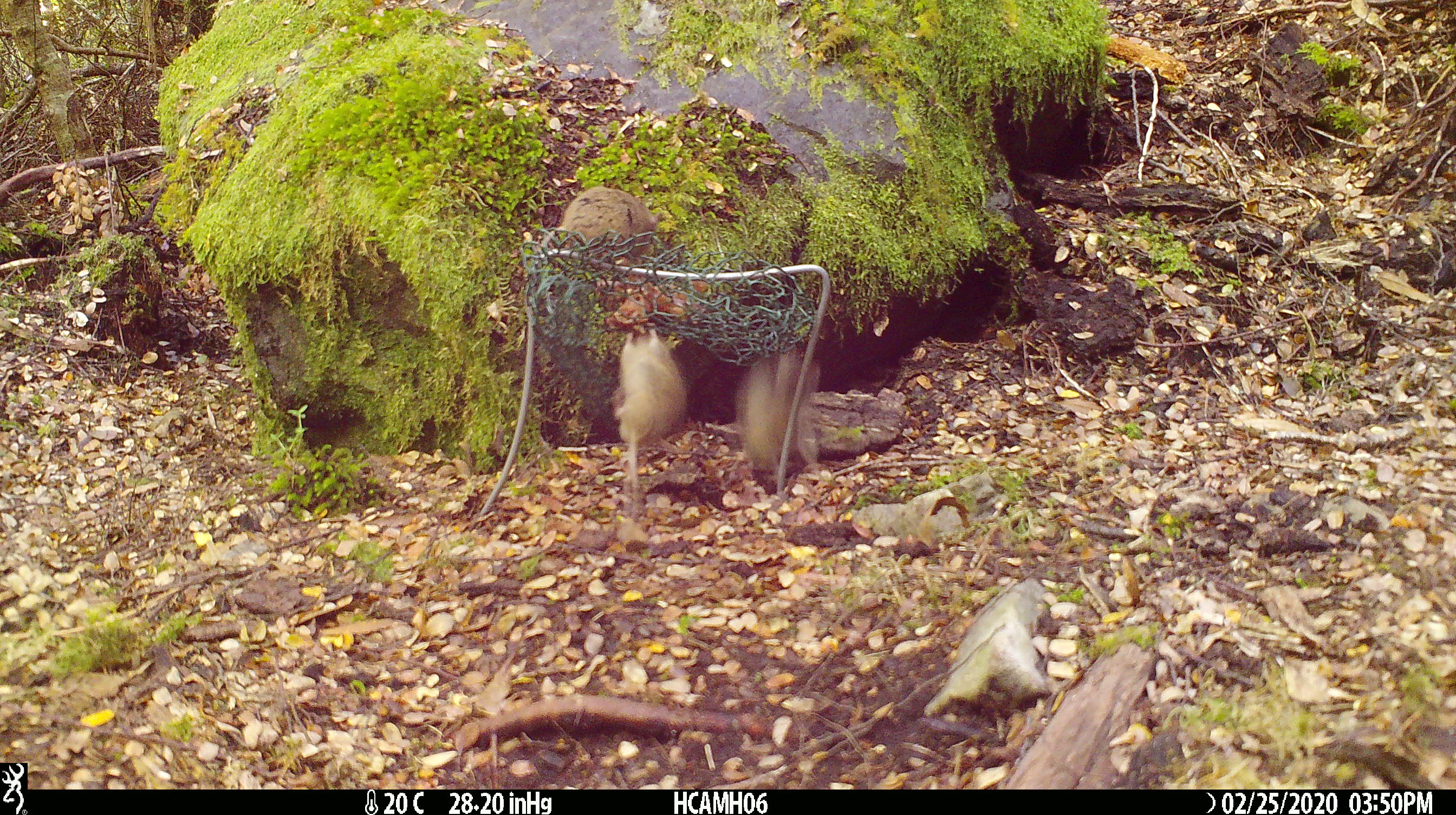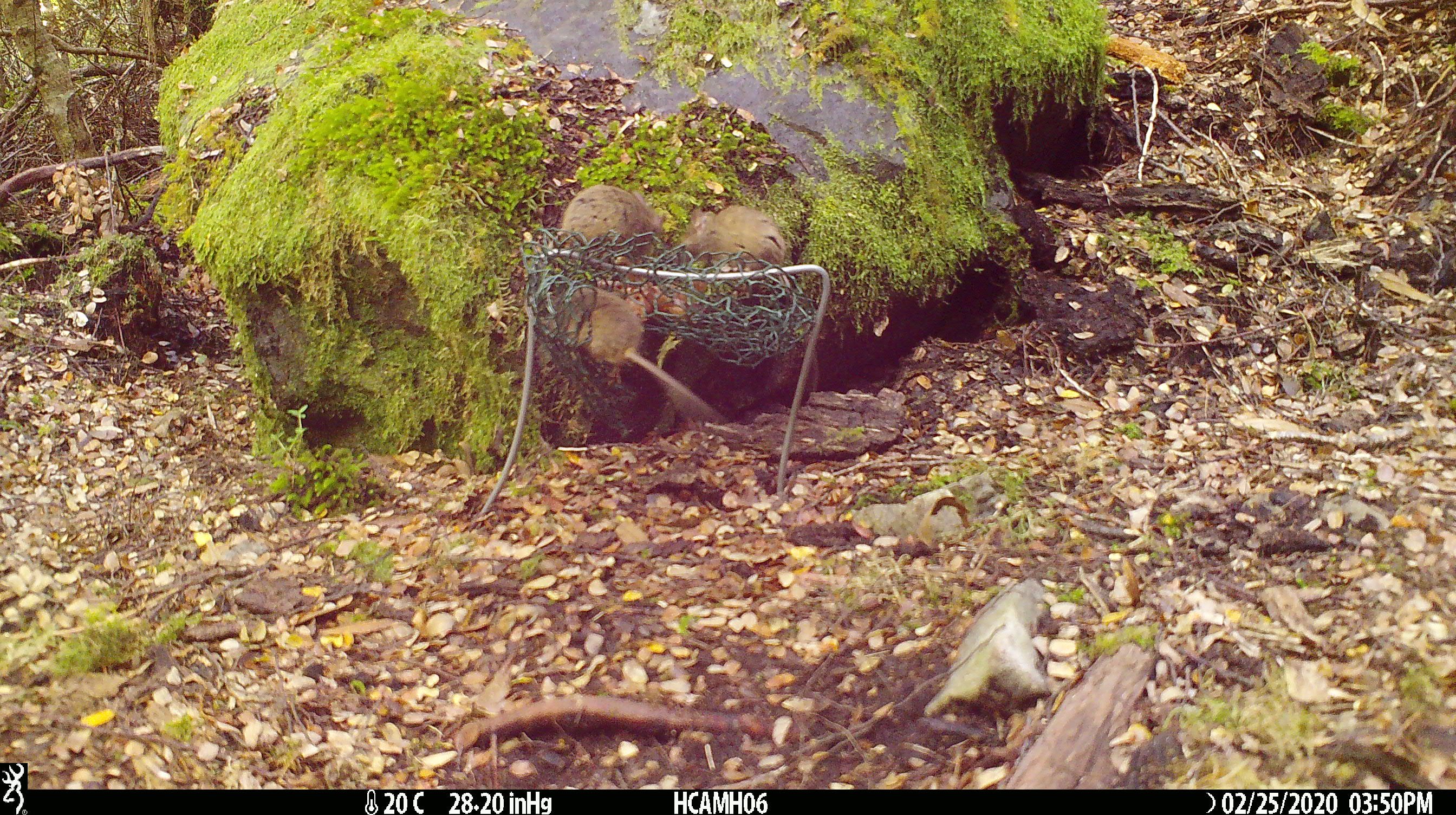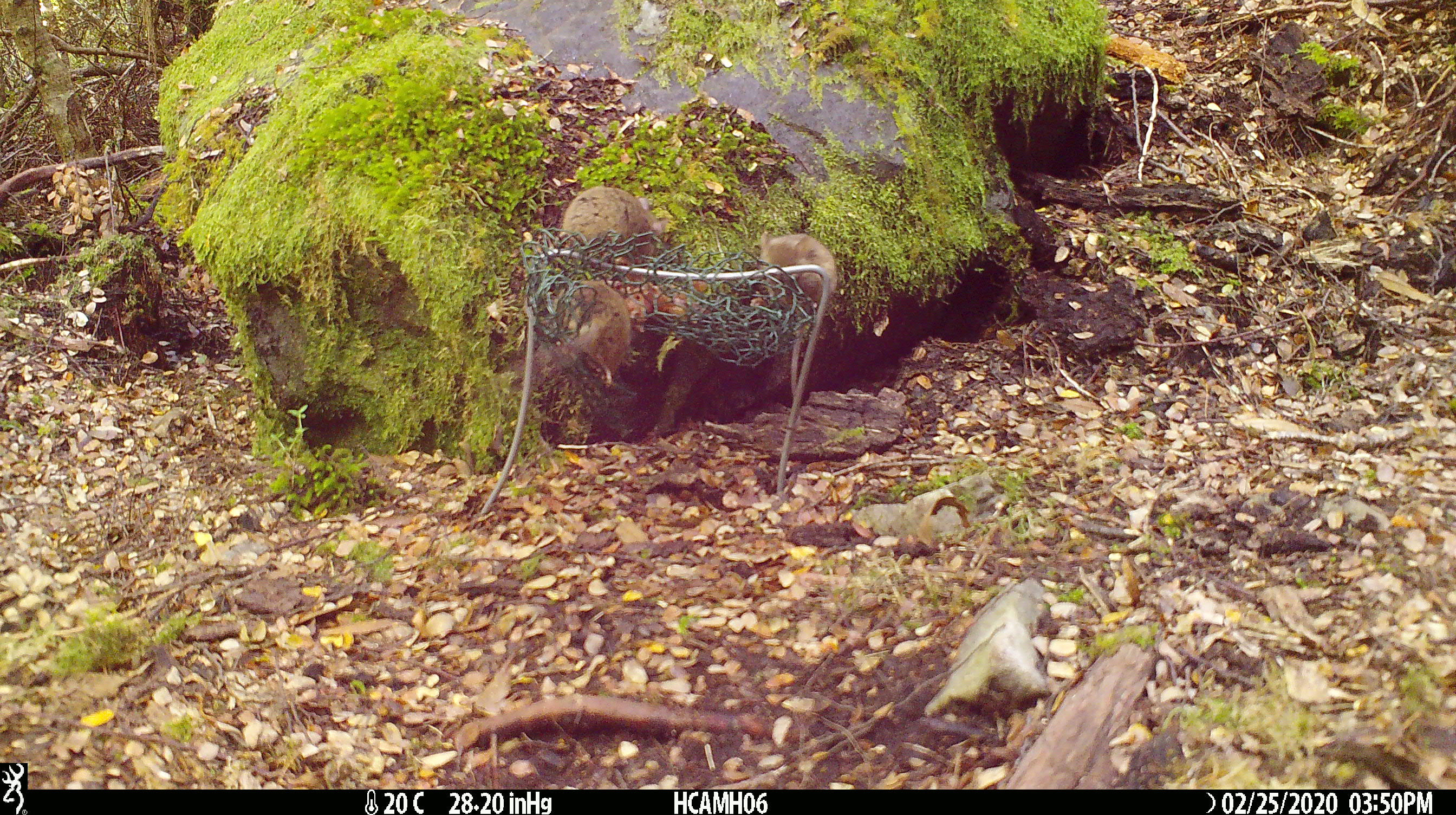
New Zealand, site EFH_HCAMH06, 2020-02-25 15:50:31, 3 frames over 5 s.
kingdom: Animalia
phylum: Chordata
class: Mammalia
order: Rodentia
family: Muridae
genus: Mus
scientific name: Mus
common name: mouse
Mouse (Mus).